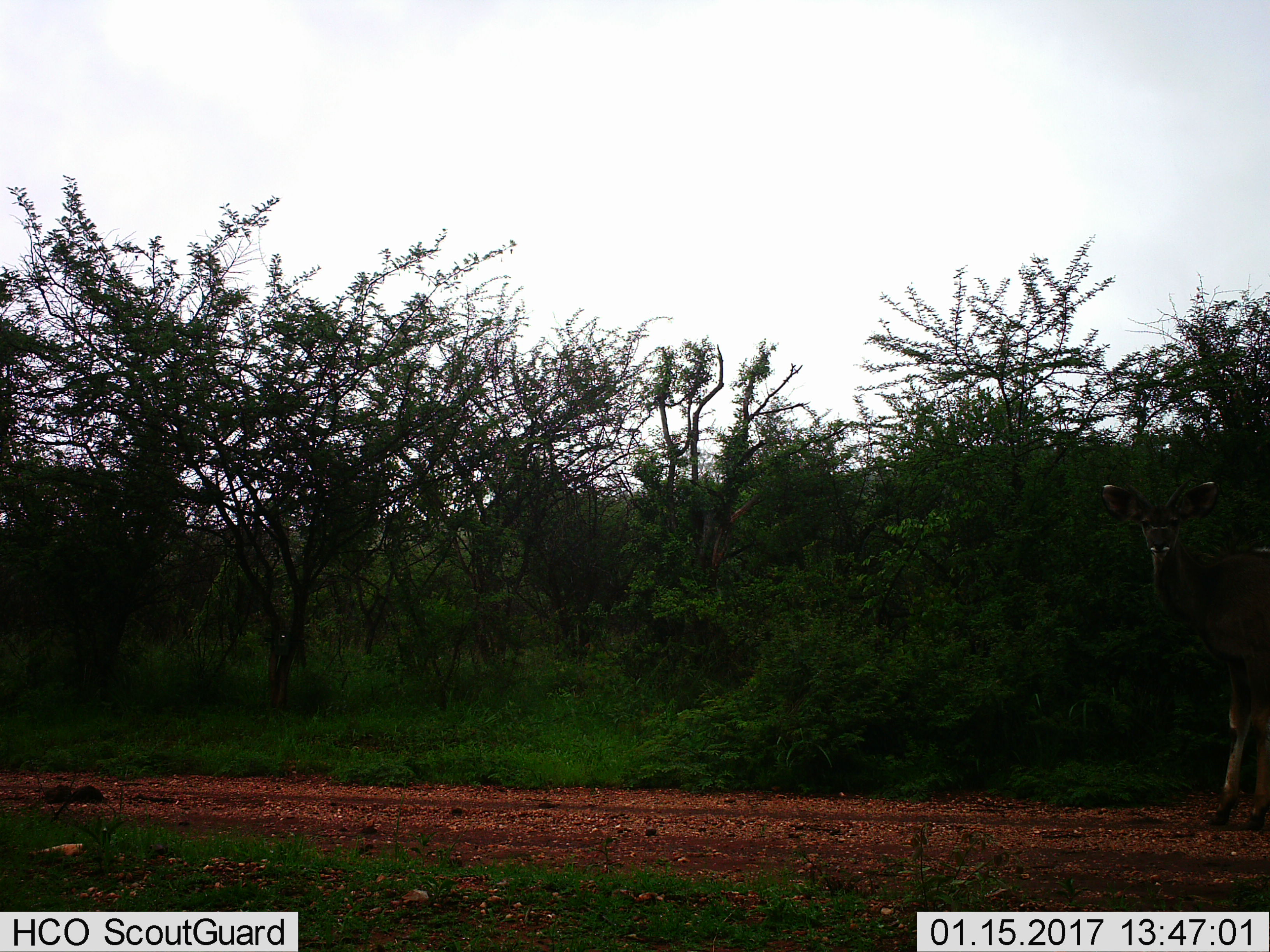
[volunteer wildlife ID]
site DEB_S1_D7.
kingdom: Animalia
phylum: Chordata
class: Mammalia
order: Artiodactyla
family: Bovidae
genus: Tragelaphus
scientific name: Tragelaphus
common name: kudu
Kudu (Tragelaphus), count 1. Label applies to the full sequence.